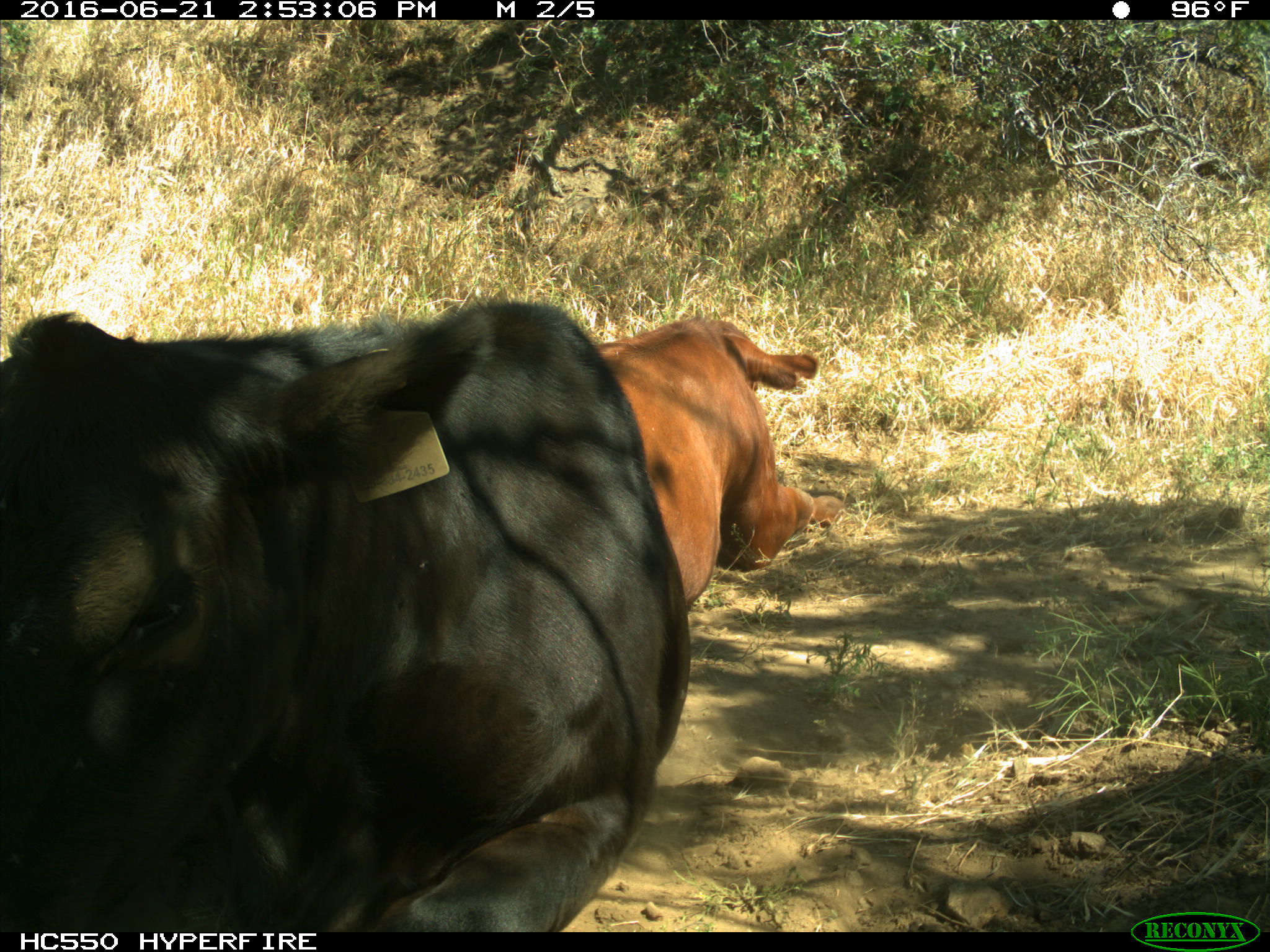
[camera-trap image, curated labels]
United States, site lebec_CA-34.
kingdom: Animalia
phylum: Chordata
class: Mammalia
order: Artiodactyla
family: Bovidae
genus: Bos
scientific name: Bos taurus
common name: domestic cow